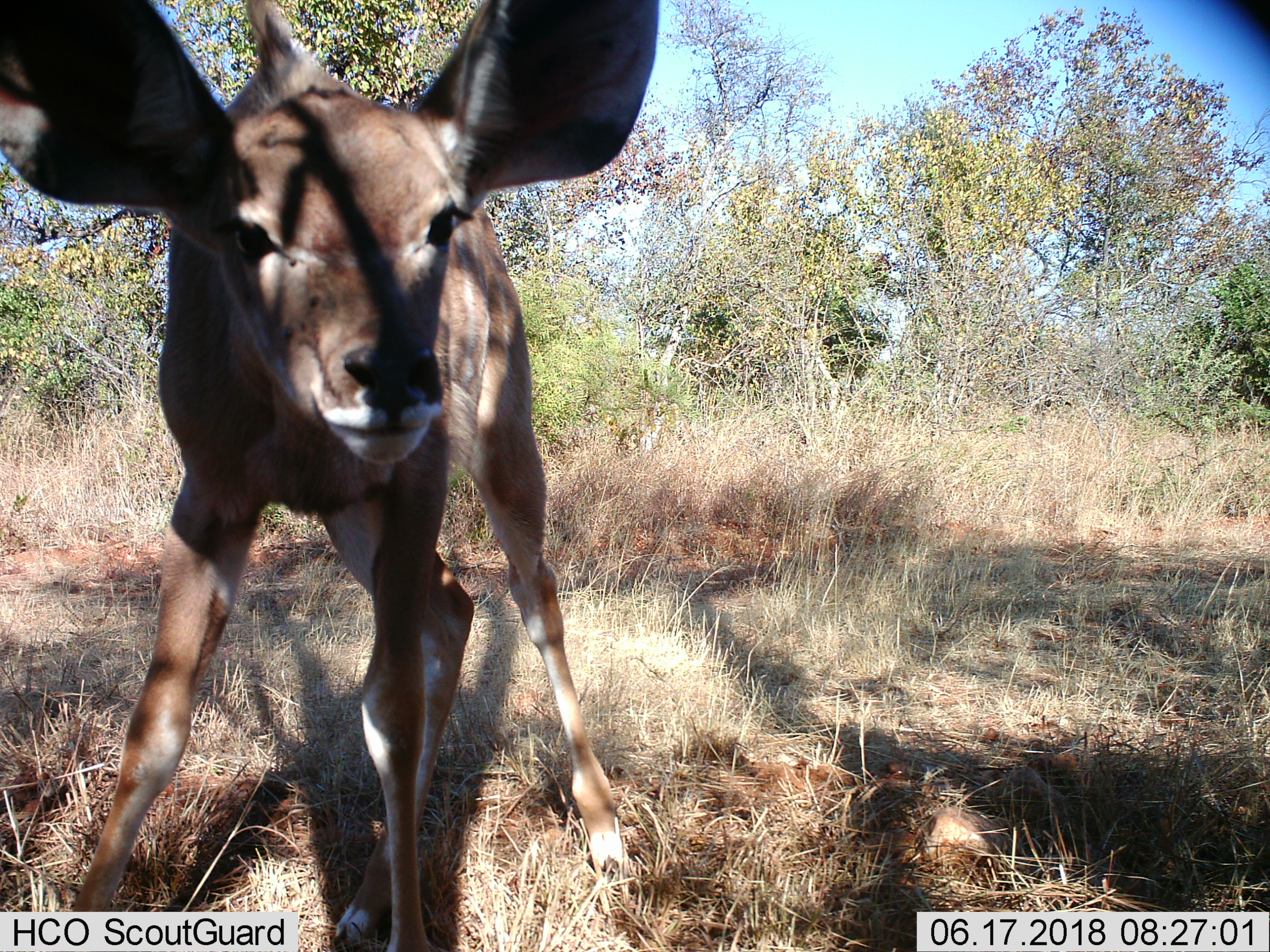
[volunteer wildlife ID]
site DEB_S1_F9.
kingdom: Animalia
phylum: Chordata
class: Mammalia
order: Artiodactyla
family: Bovidae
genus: Tragelaphus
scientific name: Tragelaphus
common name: kudu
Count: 1.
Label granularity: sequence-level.